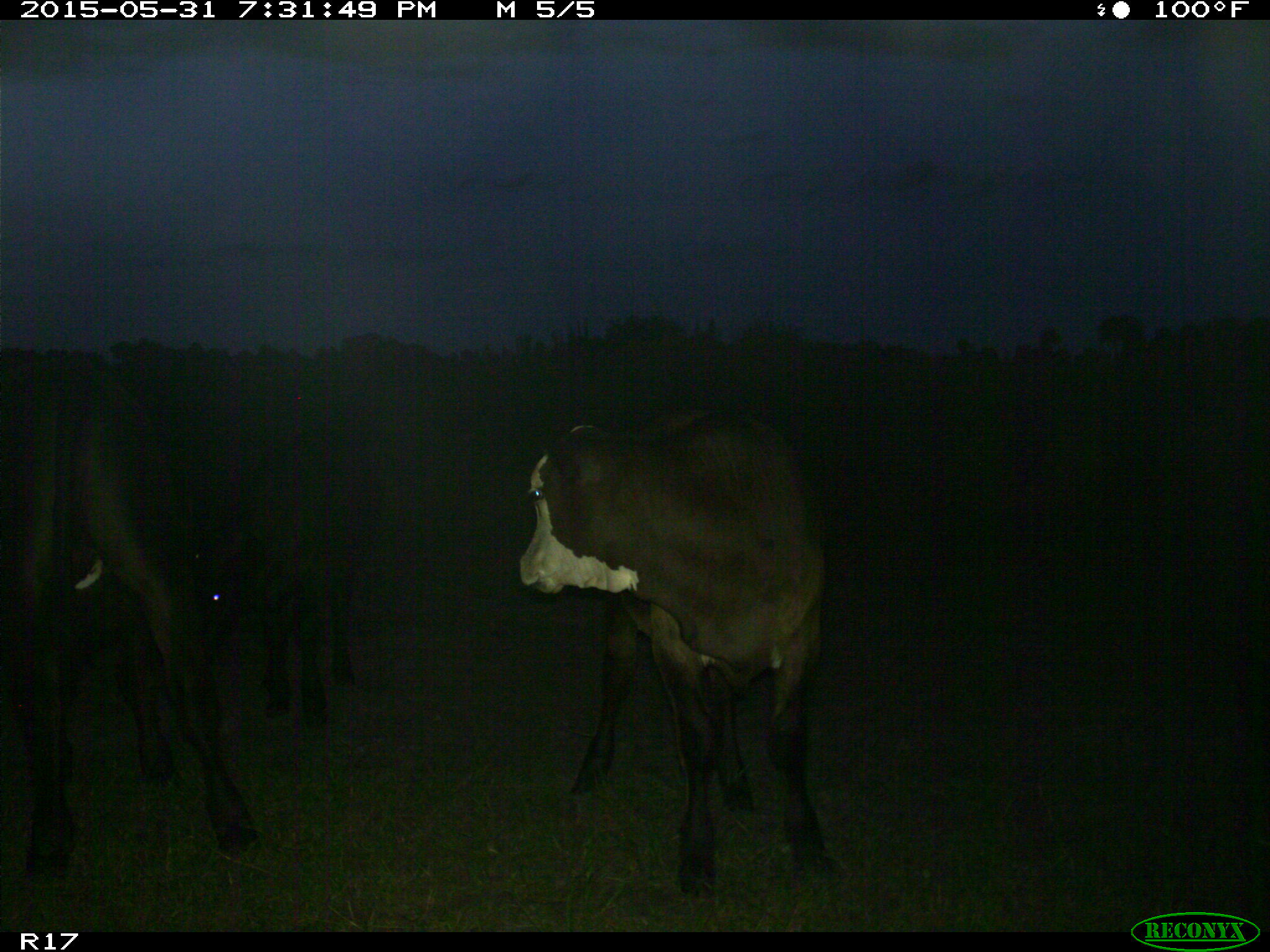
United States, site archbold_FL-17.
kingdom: Animalia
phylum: Chordata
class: Mammalia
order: Artiodactyla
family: Bovidae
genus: Bos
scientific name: Bos taurus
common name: domestic cow